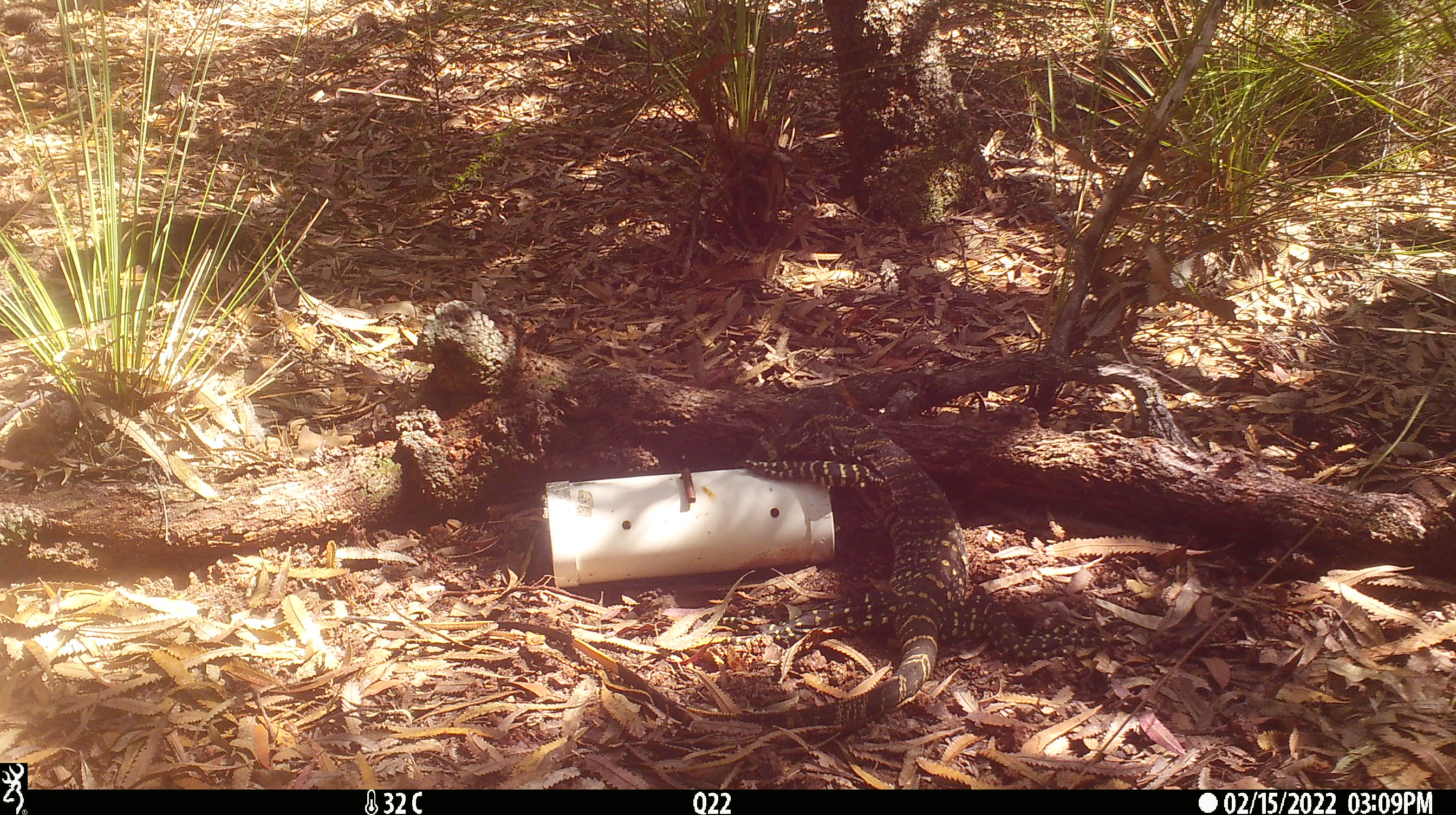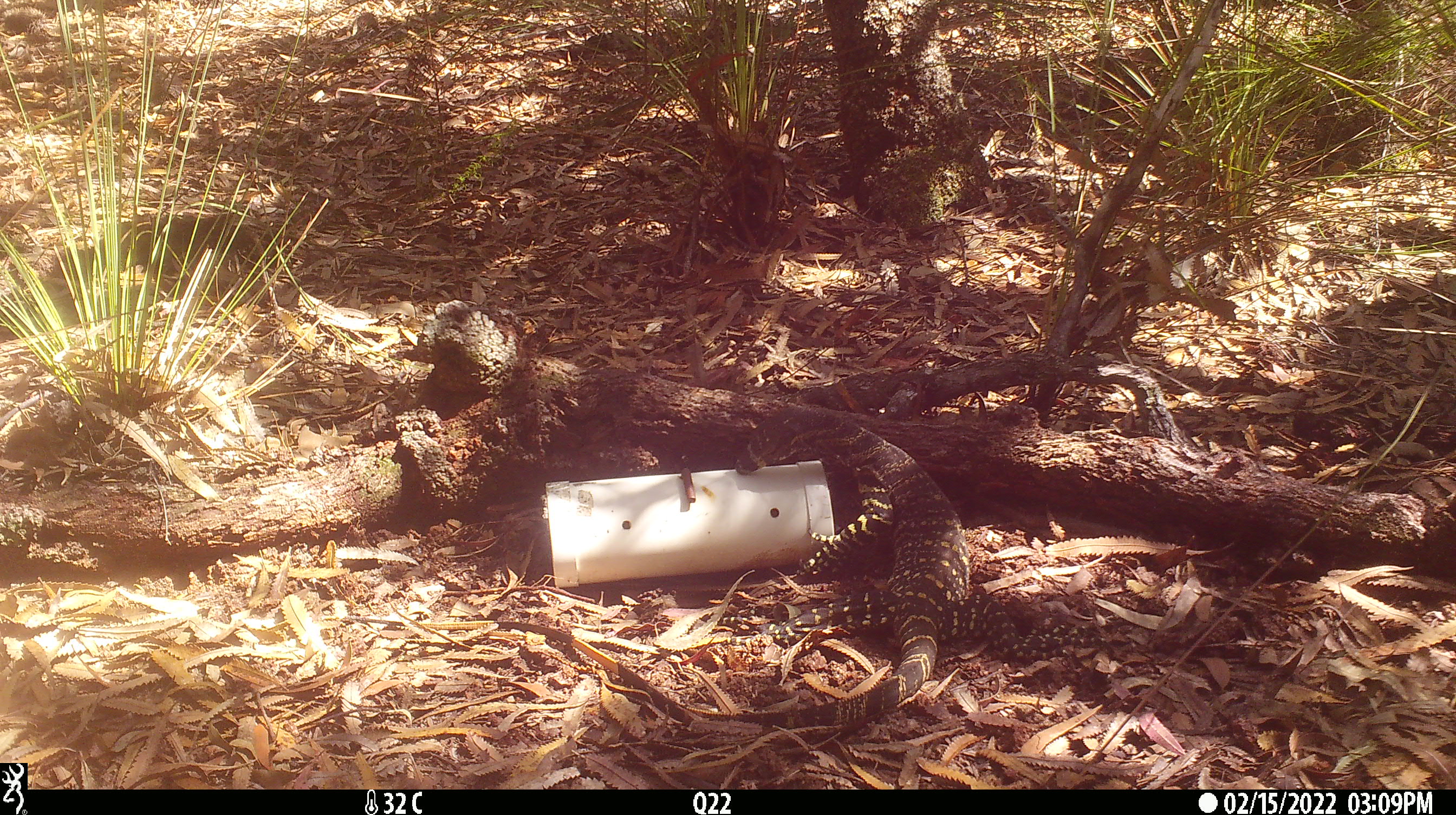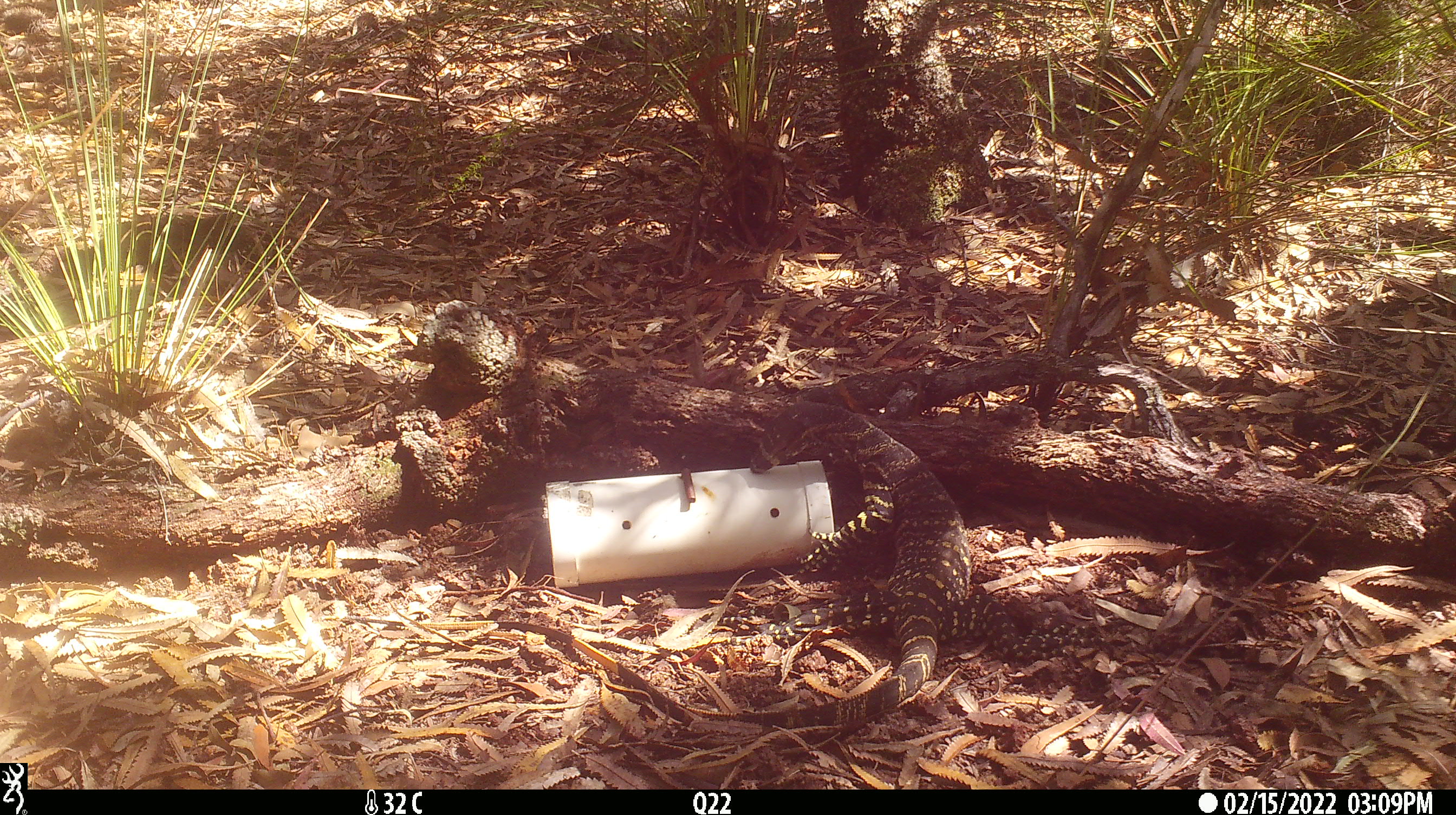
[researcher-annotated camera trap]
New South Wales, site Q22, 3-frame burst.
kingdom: Animalia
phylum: Chordata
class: Reptilia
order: Squamata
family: Varanidae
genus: Varanus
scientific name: Varanus varius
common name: lace monitor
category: goanna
Goanna (lace monitor) (Varanus varius).